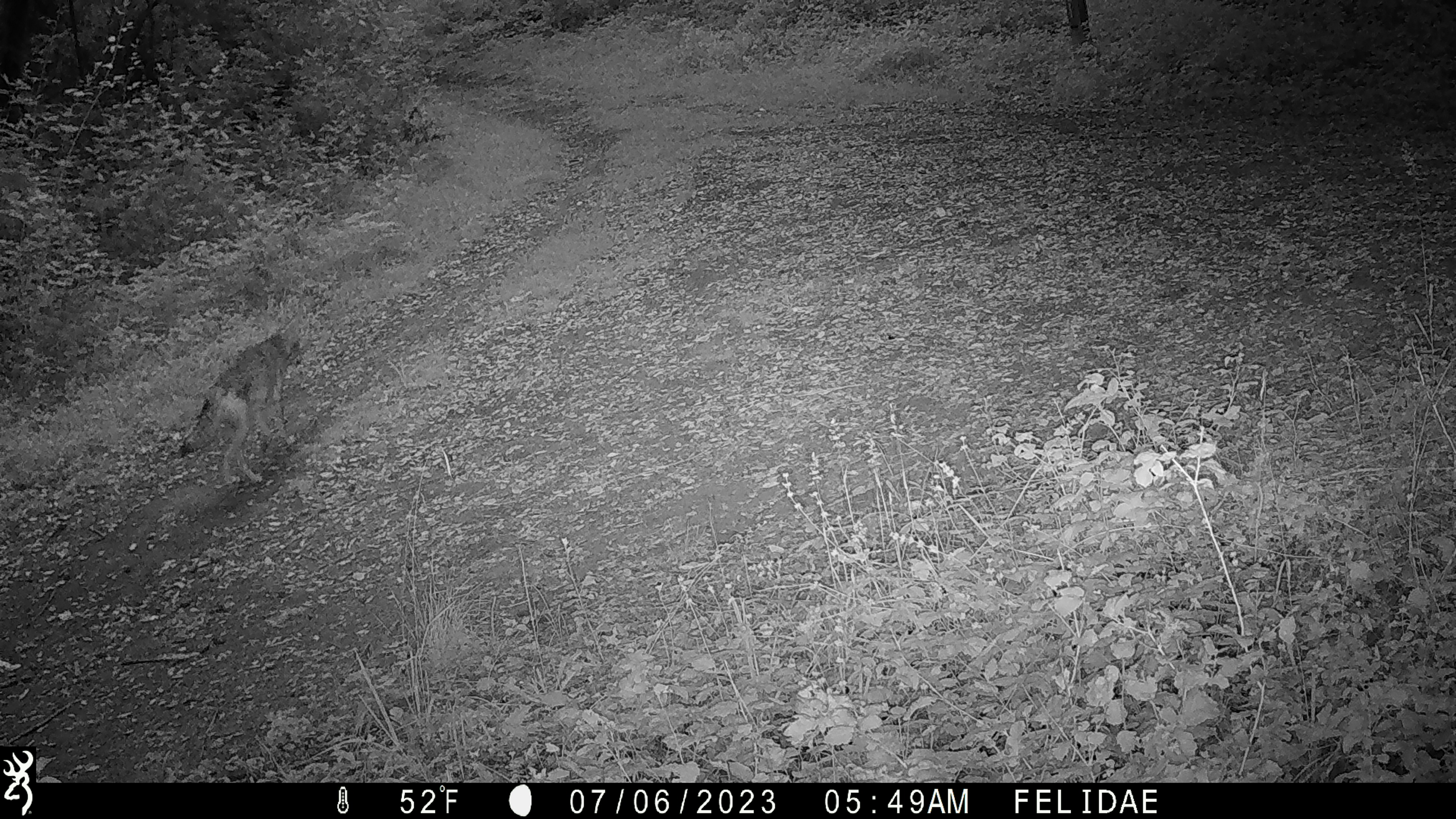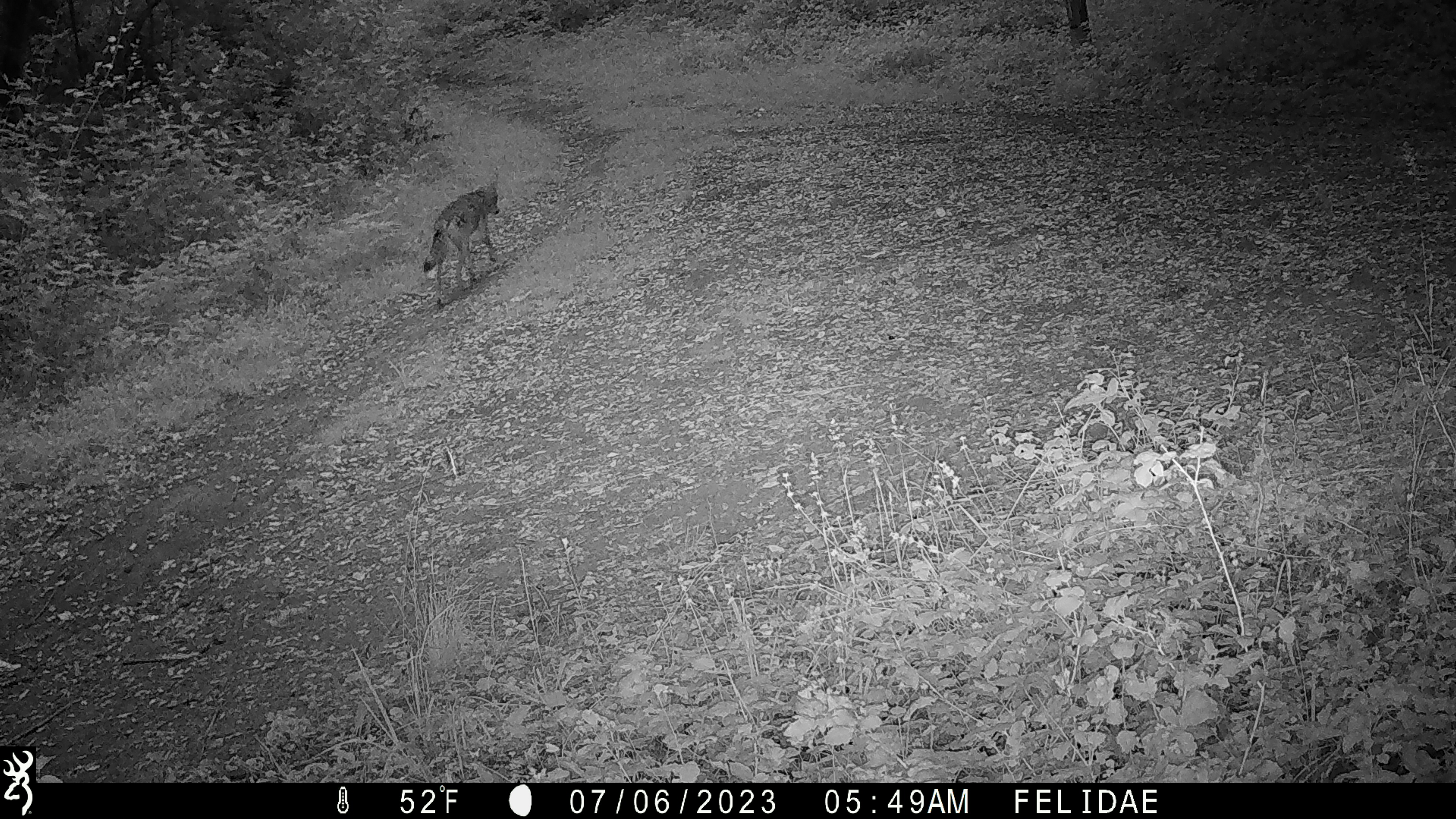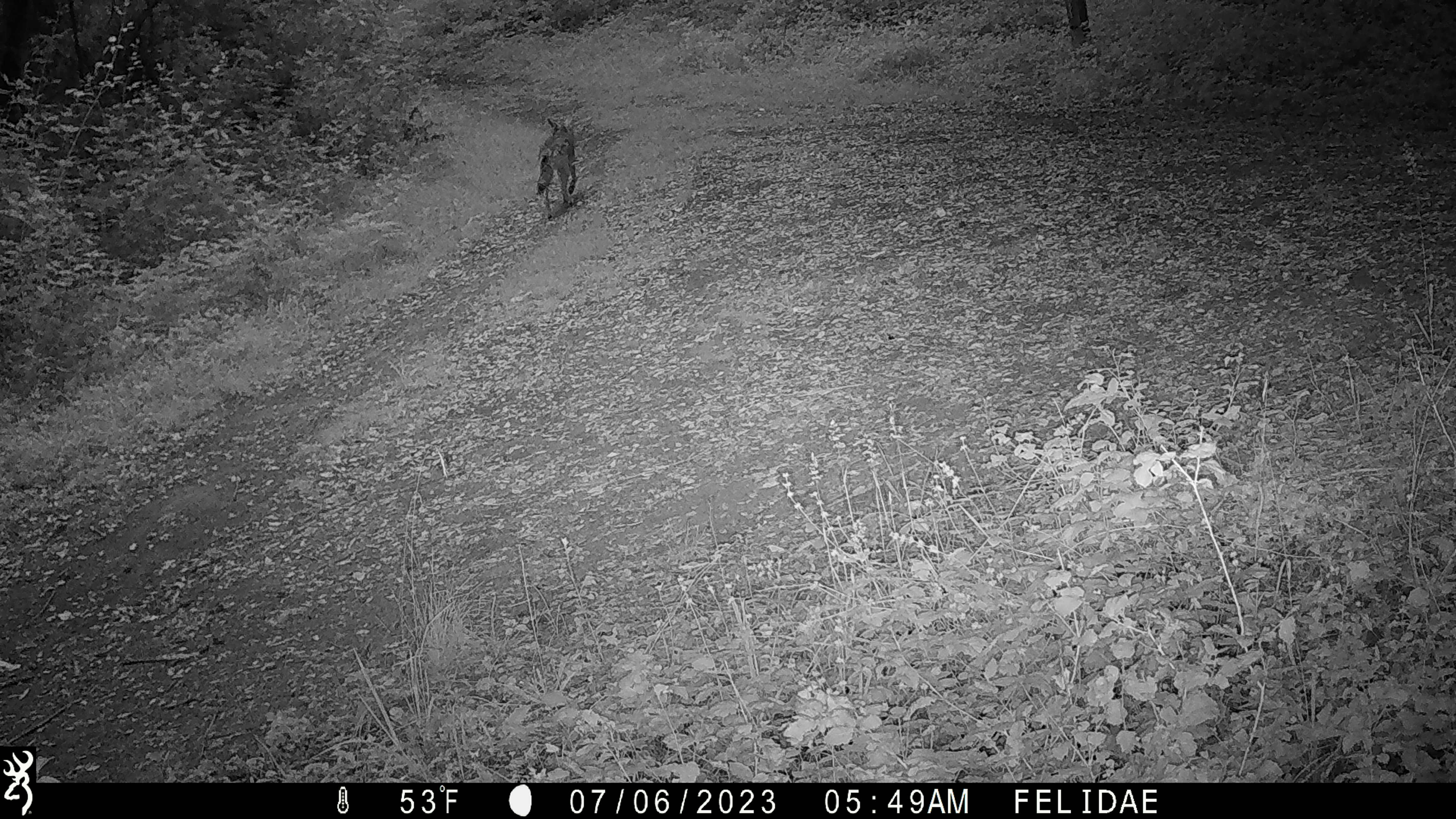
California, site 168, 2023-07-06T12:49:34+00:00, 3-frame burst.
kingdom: Animalia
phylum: Chordata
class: Mammalia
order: Carnivora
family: Canidae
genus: Canis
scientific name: Canis latrans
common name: coyote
Coyote (Canis latrans).